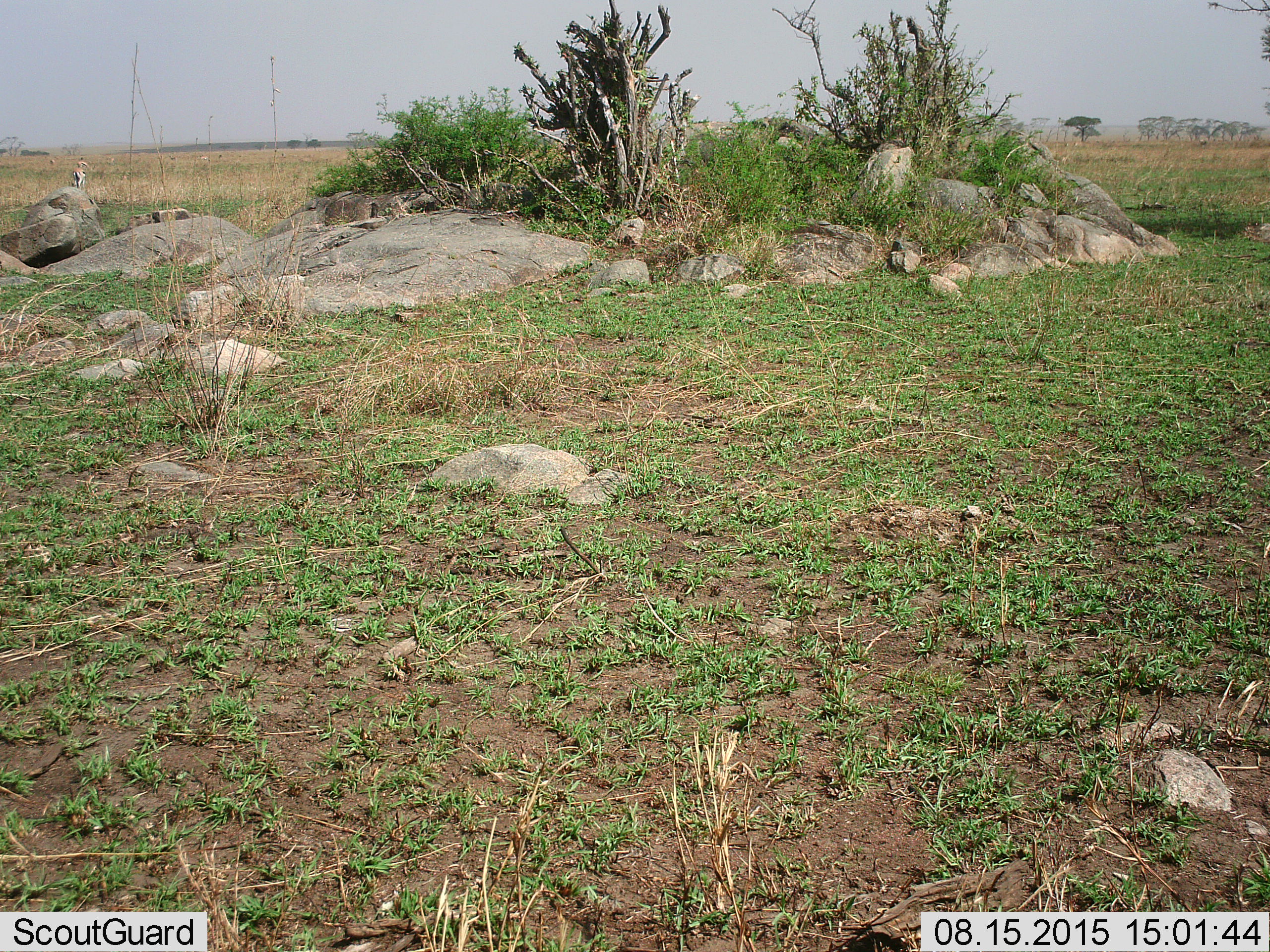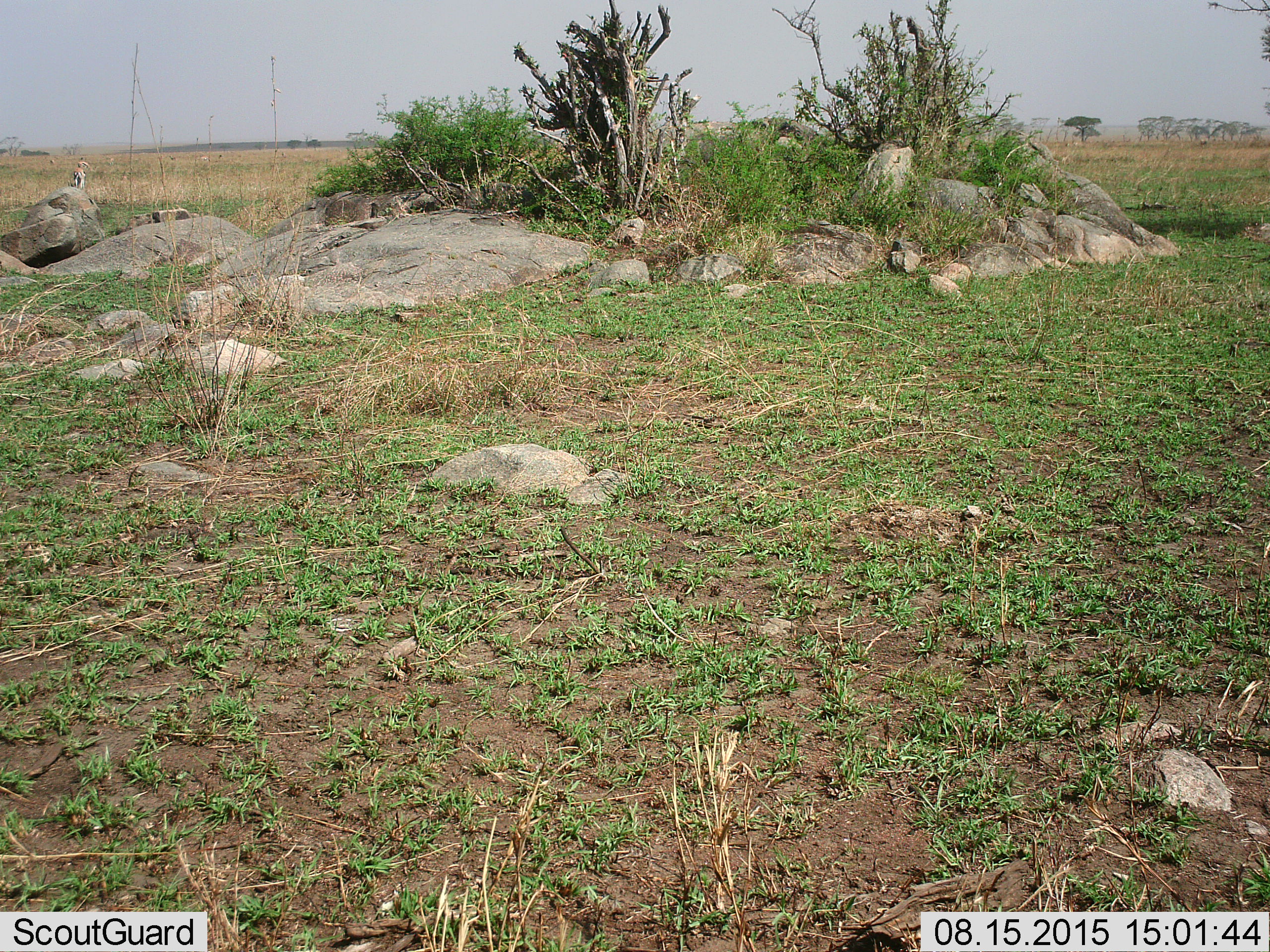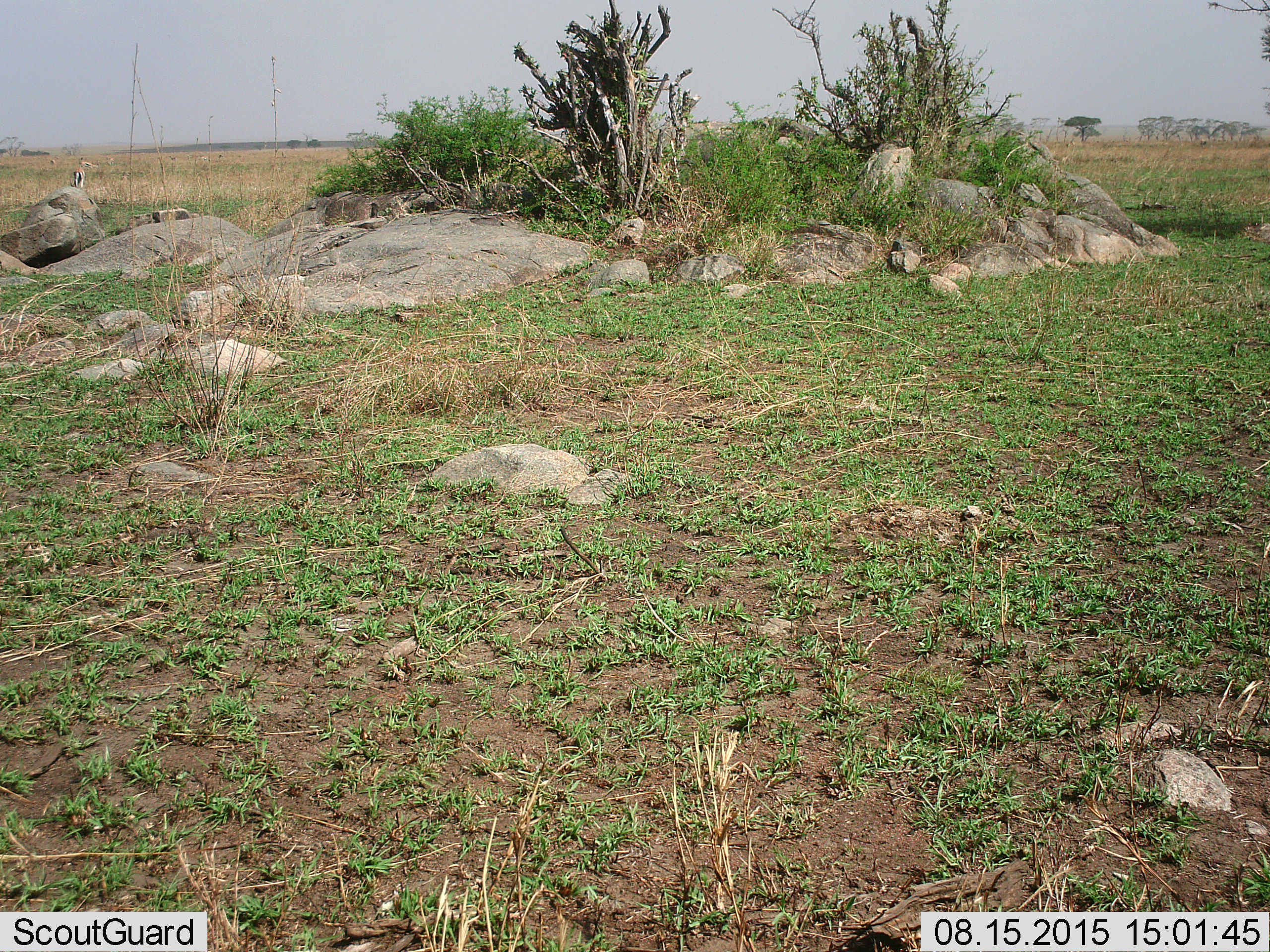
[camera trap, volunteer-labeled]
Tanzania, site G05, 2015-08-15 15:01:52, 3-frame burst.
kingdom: Animalia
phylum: Chordata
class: Mammalia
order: Artiodactyla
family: Bovidae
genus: Eudorcas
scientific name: Eudorcas thomsonii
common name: thomson's gazelle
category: gazellethomsons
Gazellethomsons (thomson's gazelle) (Eudorcas thomsonii), count 7. Behavior (volunteer vote fractions): standing 80%, resting 0%, moving 40%, interacting 0%. Young present (vote fraction): 0%. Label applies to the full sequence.